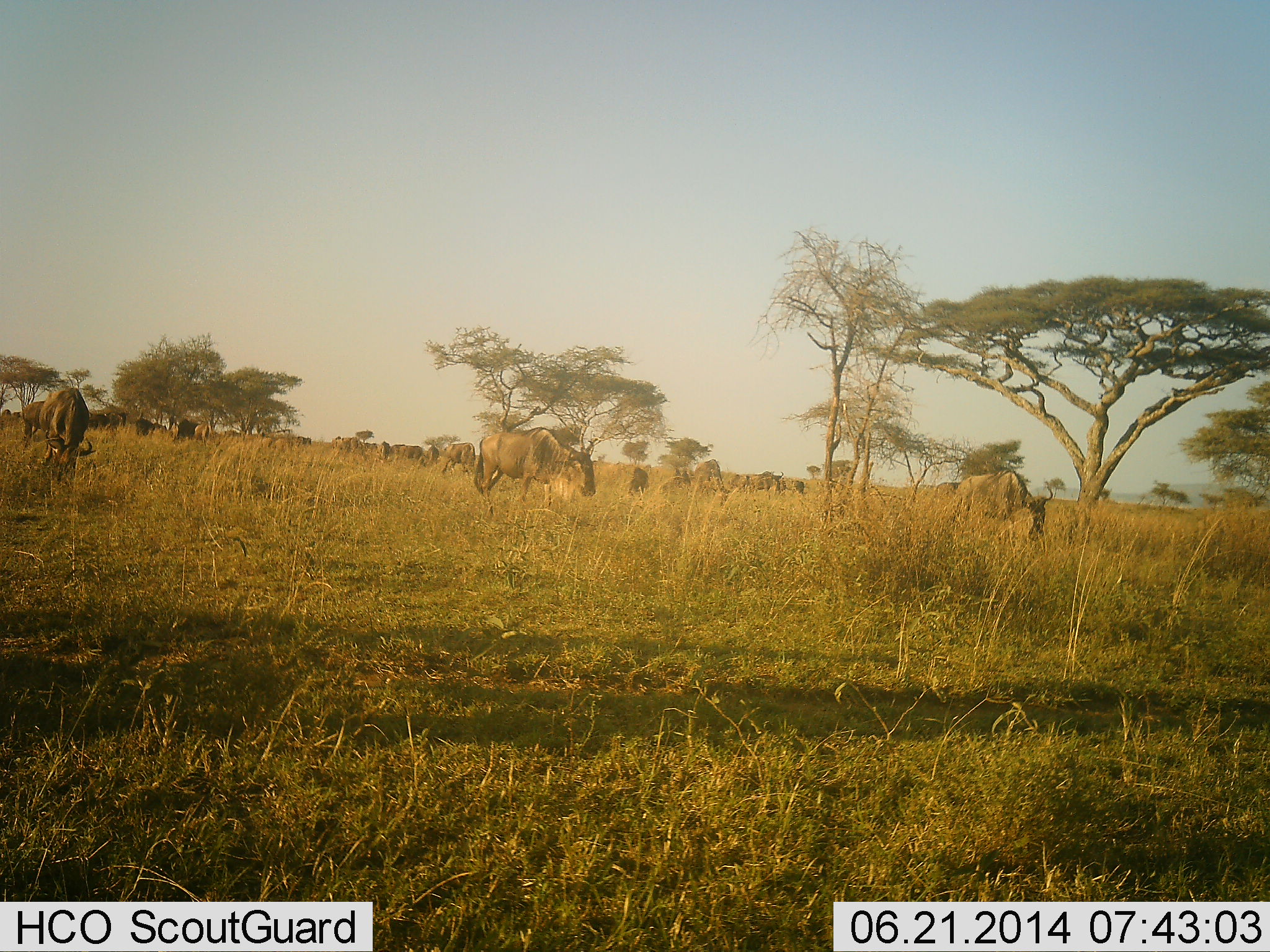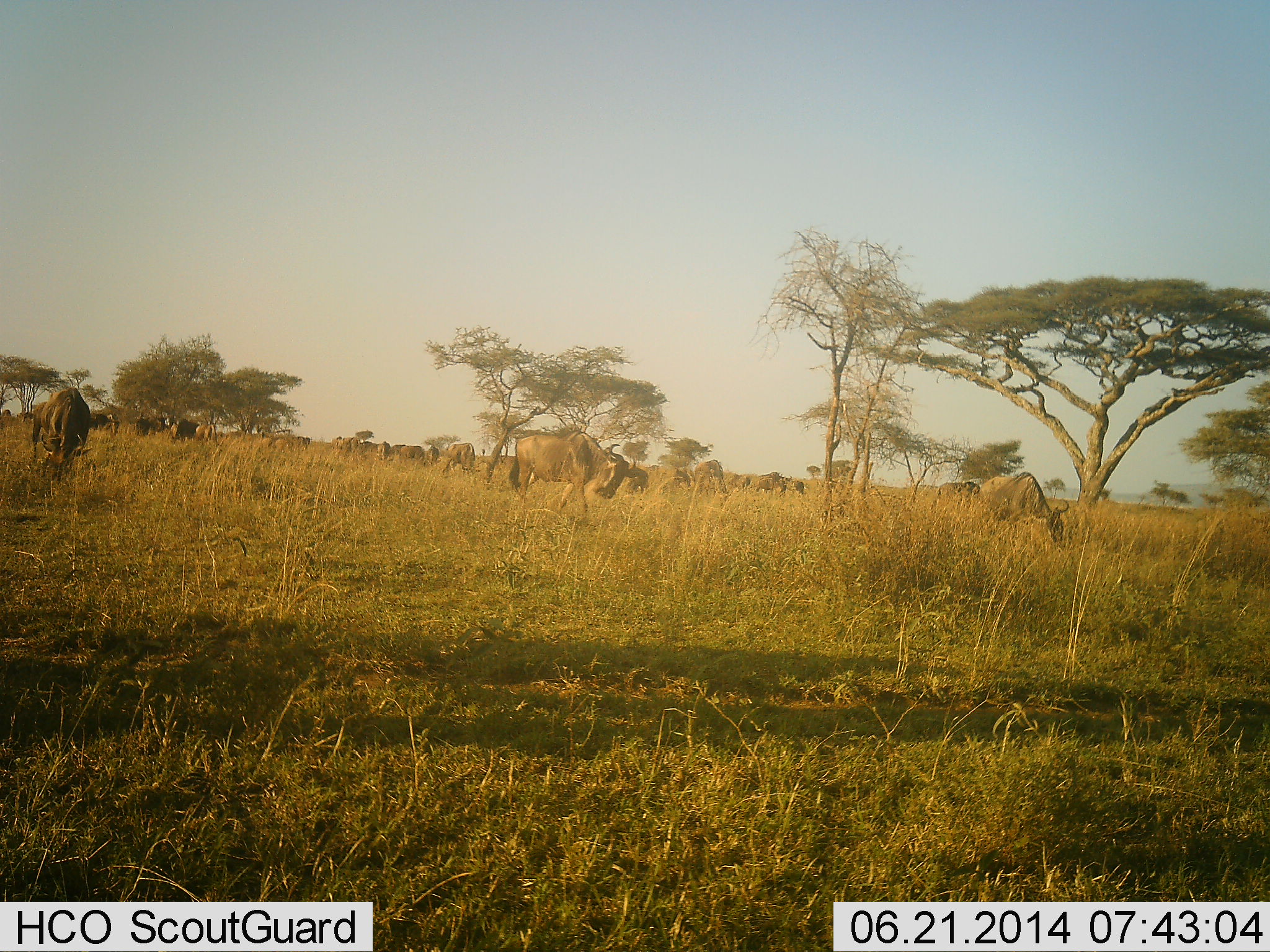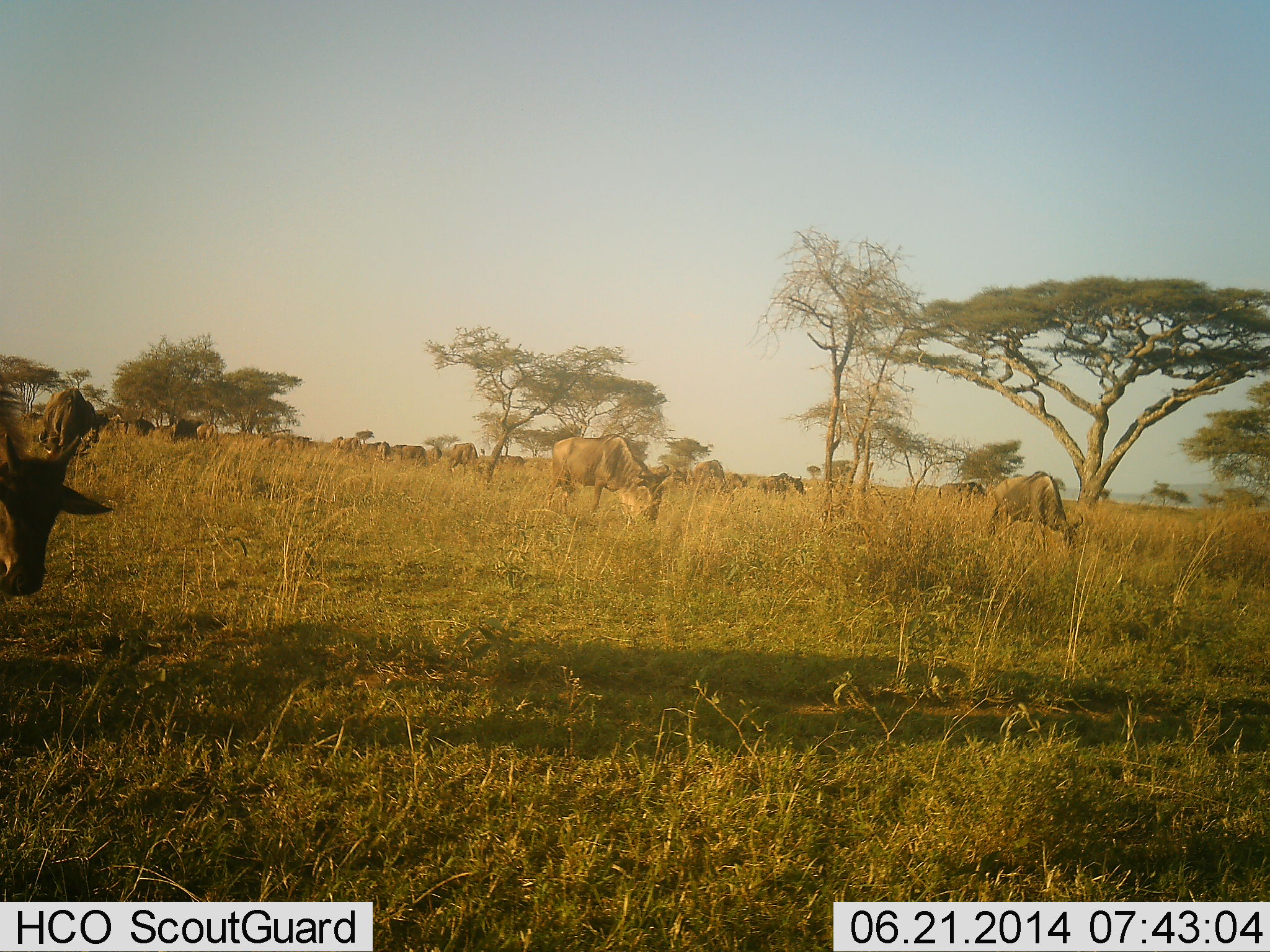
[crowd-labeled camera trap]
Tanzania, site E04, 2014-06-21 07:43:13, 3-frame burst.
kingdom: Animalia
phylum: Chordata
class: Mammalia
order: Artiodactyla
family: Bovidae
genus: Connochaetes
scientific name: Connochaetes taurinus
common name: blue wildebeest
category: wildebeest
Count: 11-50.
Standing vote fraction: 30%.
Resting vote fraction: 10%.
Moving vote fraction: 80%.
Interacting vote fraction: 0%.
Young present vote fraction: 0%.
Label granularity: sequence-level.